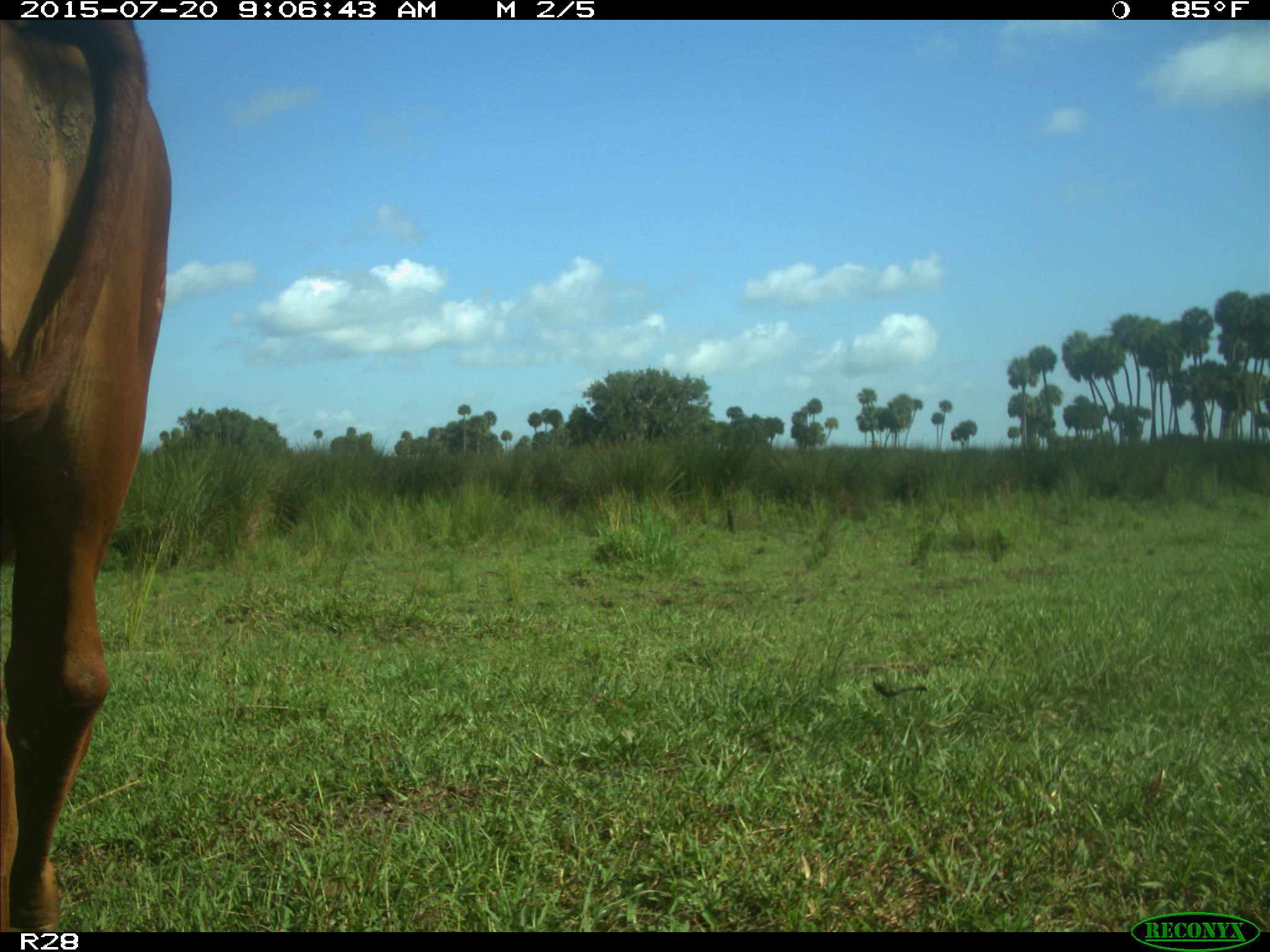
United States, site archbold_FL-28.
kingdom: Animalia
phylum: Chordata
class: Mammalia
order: Artiodactyla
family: Bovidae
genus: Bos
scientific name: Bos taurus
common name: domestic cow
Bos taurus (domestic cow).